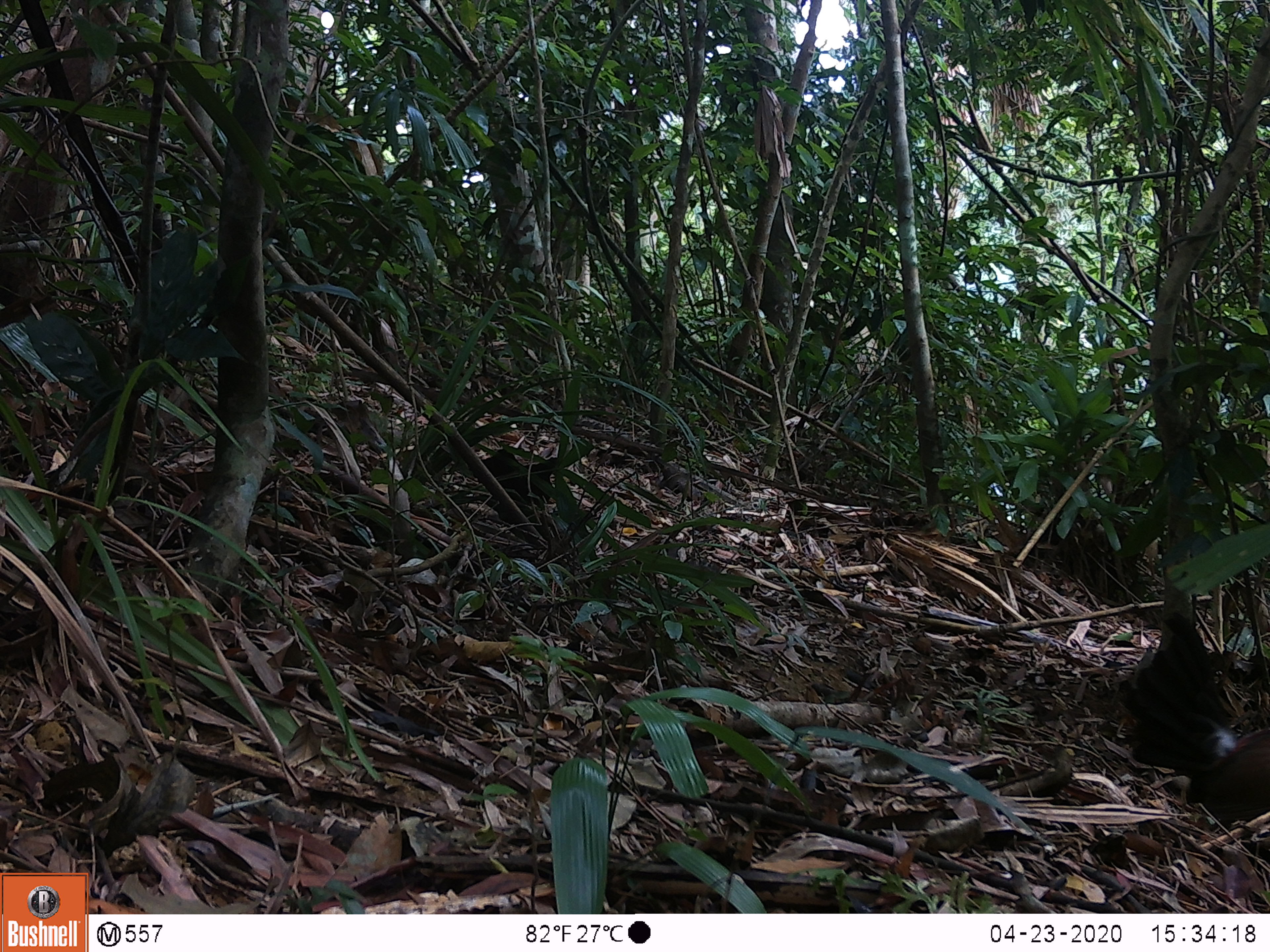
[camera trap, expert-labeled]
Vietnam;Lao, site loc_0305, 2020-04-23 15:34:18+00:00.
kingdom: Animalia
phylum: Chordata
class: Aves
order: Galliformes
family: Phasianidae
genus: Gallus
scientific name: Gallus gallus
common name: red junglefowl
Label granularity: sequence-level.